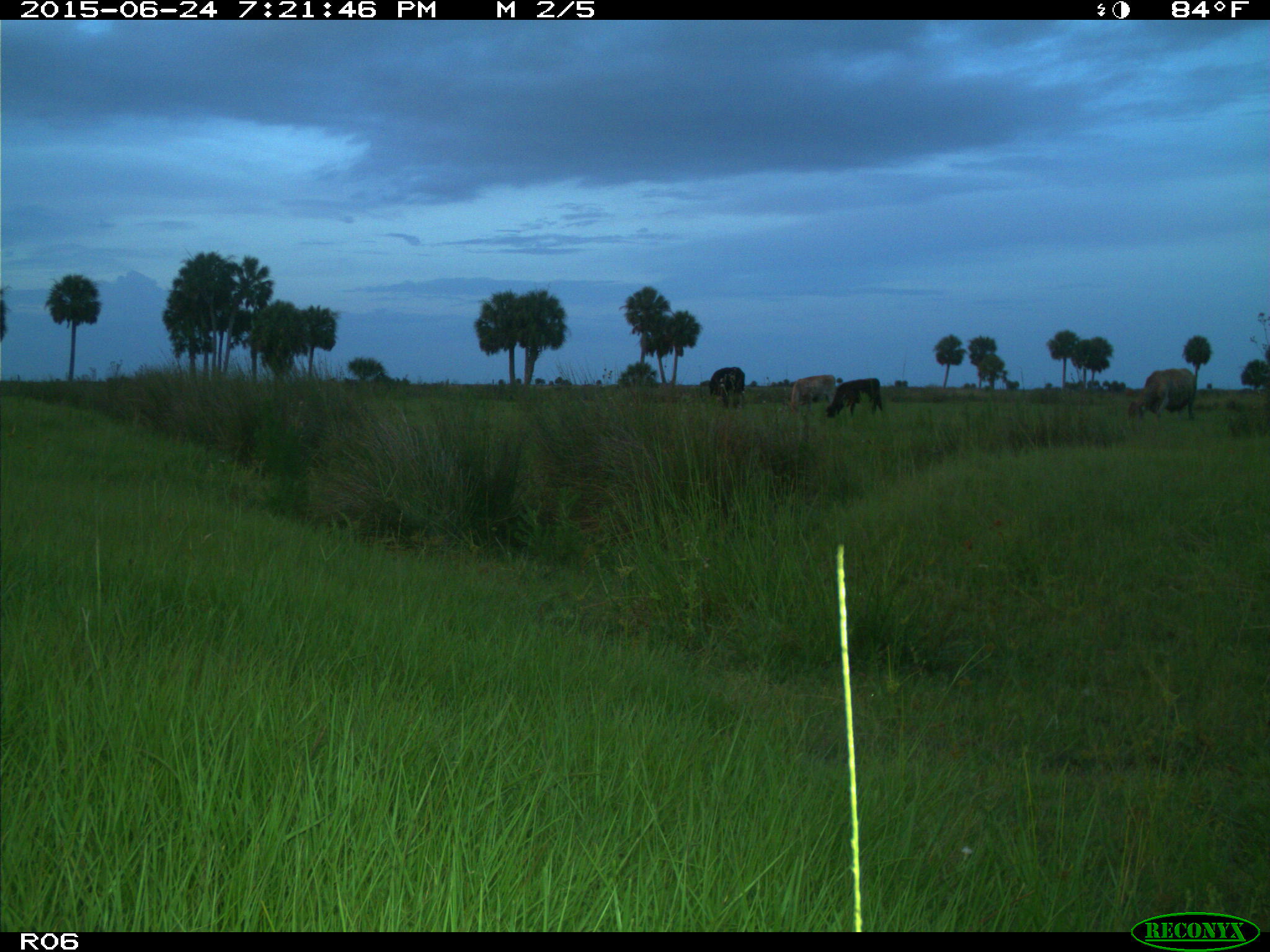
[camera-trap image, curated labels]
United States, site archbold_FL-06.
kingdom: Animalia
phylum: Chordata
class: Mammalia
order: Artiodactyla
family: Bovidae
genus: Bos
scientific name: Bos taurus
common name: domestic cow